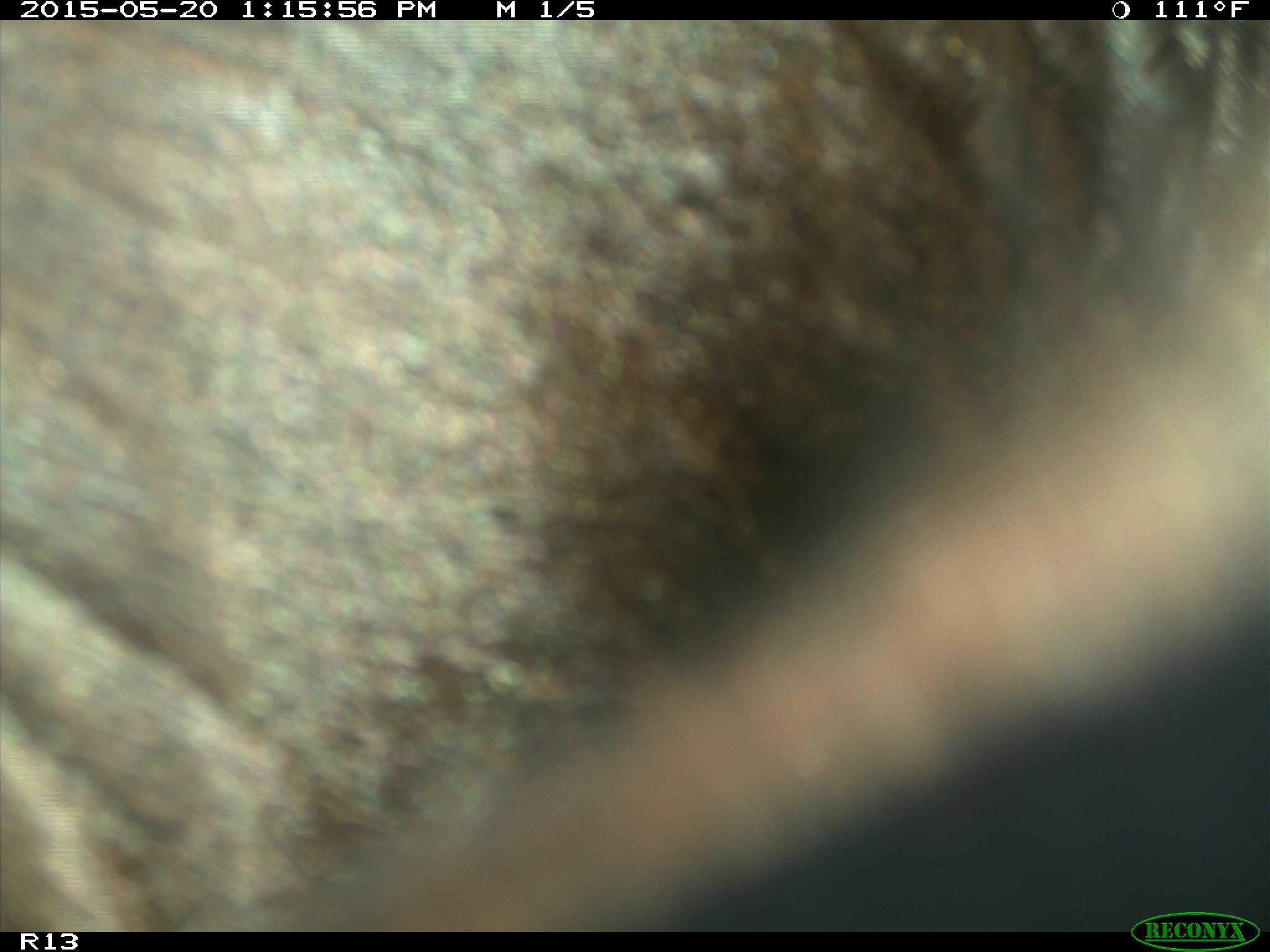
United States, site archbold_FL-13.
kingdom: Animalia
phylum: Chordata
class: Mammalia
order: Artiodactyla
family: Bovidae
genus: Bos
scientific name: Bos taurus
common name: domestic cow